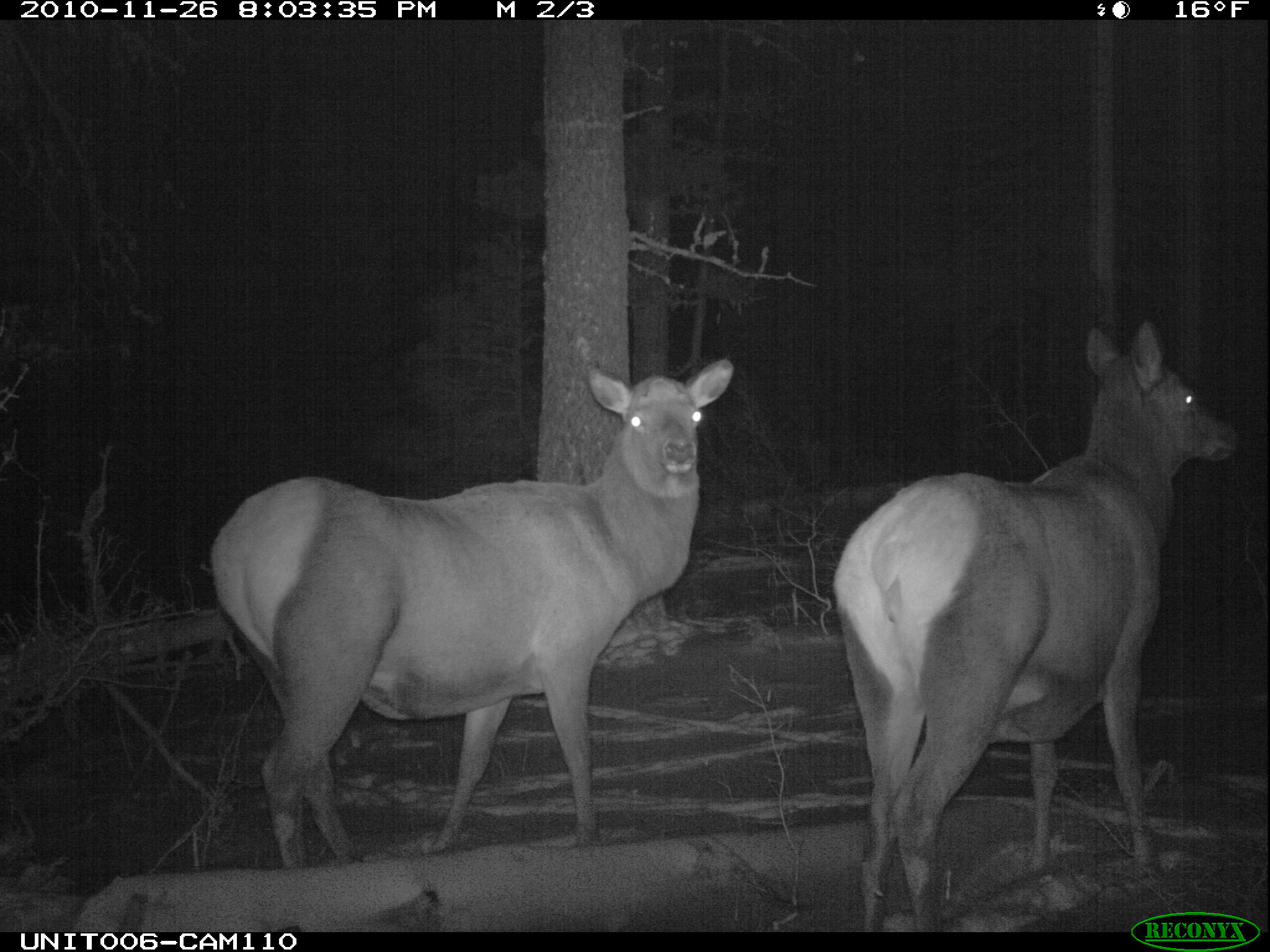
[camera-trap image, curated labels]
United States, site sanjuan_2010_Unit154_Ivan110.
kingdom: Animalia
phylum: Chordata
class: Mammalia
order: Artiodactyla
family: Cervidae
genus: Cervus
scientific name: Cervus elaphus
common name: red deer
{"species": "Cervus elaphus (red deer)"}